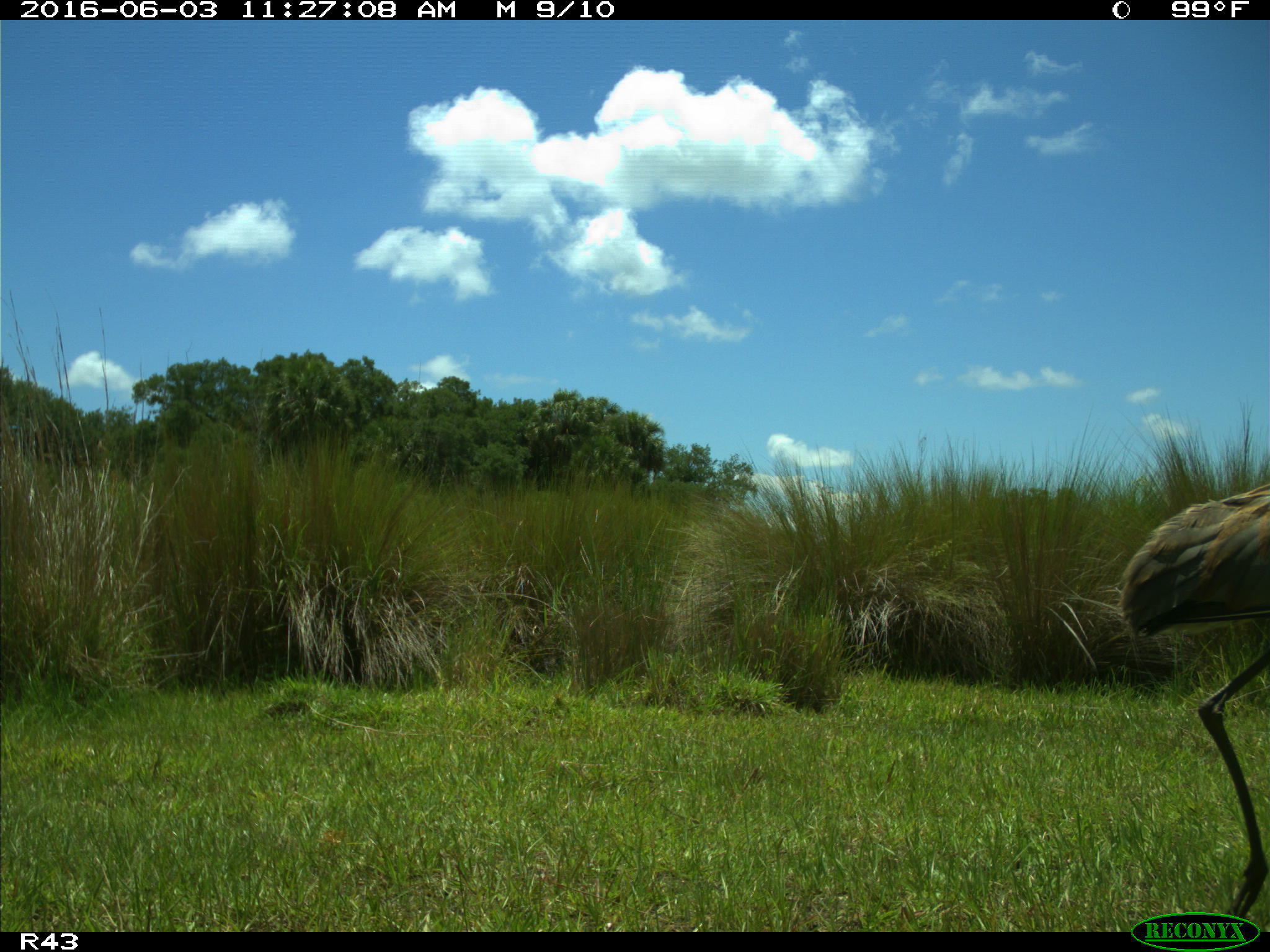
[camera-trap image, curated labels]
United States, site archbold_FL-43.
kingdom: Animalia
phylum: Chordata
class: Aves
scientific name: Aves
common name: birds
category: unidentified bird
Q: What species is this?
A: Unidentified bird (birds) (Aves).